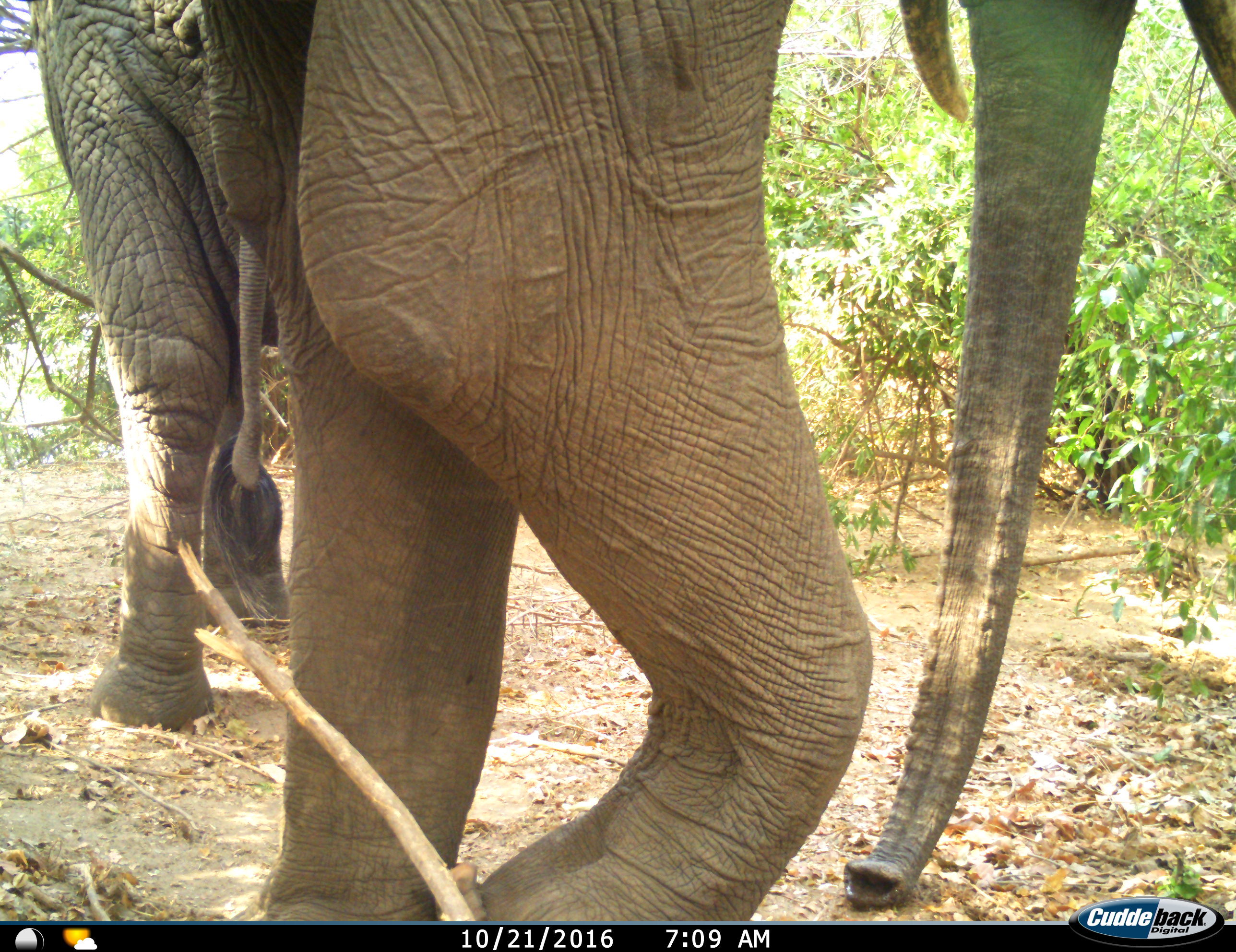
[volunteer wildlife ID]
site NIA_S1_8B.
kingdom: Animalia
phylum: Chordata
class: Mammalia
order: Proboscidea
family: Elephantidae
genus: Loxodonta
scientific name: Loxodonta africana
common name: african bush elephant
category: elephant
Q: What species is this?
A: Elephant (african bush elephant) (Loxodonta africana).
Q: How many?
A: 2.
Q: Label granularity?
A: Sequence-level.